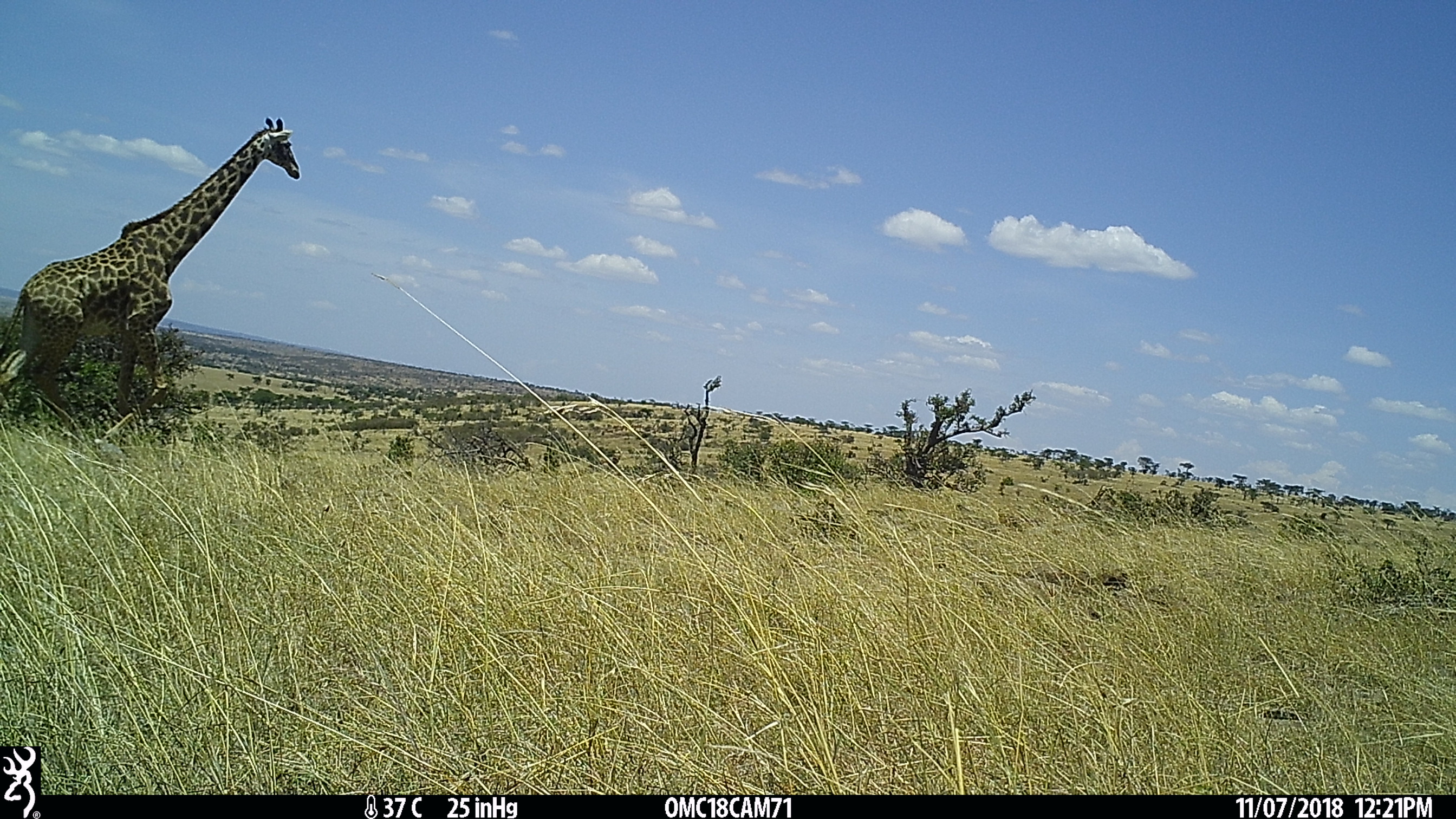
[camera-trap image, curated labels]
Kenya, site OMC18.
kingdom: Animalia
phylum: Chordata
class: Mammalia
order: Artiodactyla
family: Giraffidae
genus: Giraffa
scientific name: Giraffa camelopardalis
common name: northern giraffe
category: giraffe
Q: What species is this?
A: Giraffe (northern giraffe) (Giraffa camelopardalis).